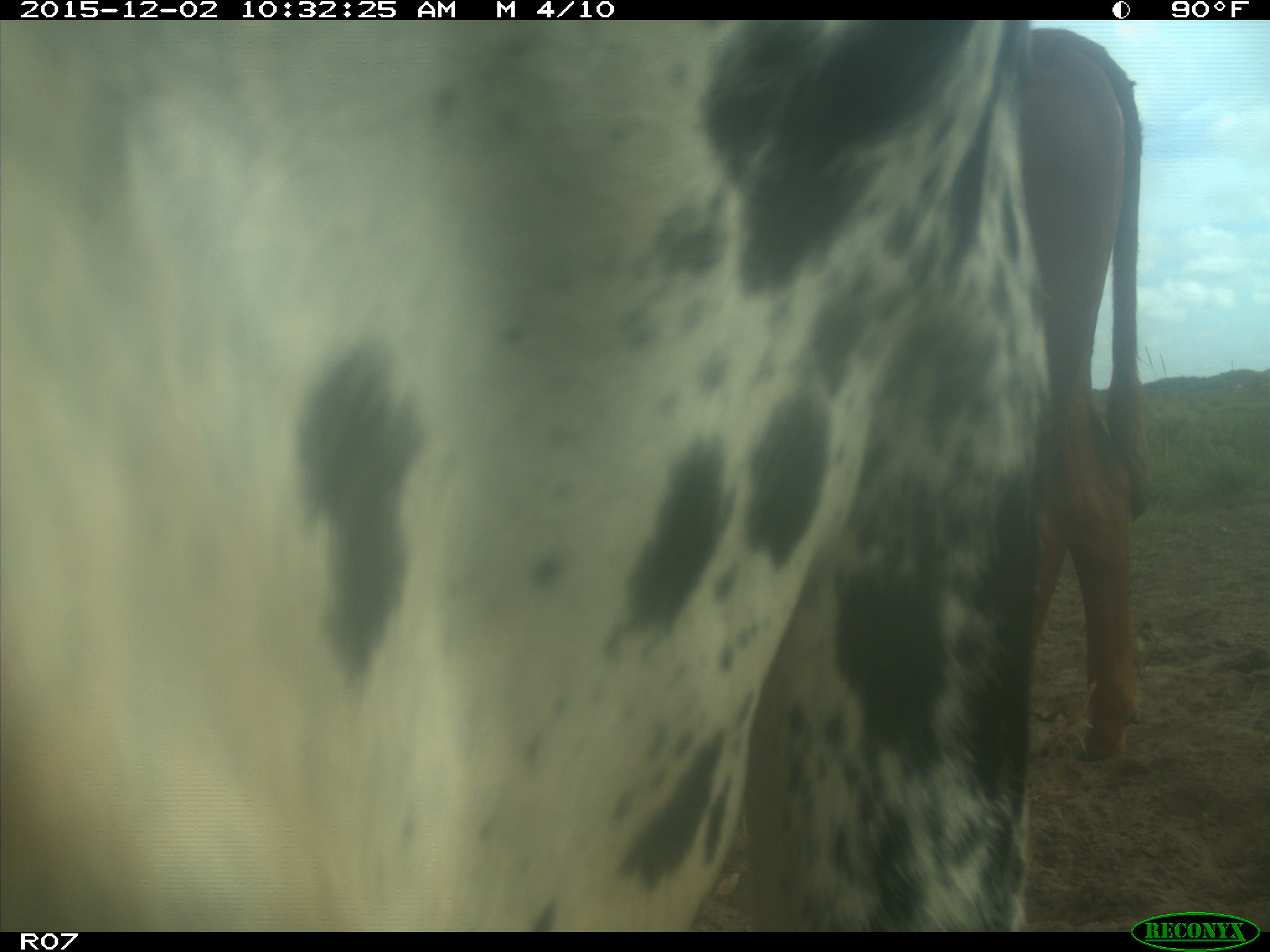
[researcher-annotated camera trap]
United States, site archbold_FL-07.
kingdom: Animalia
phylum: Chordata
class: Mammalia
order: Artiodactyla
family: Bovidae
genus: Bos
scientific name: Bos taurus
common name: domestic cow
Bos taurus (domestic cow).